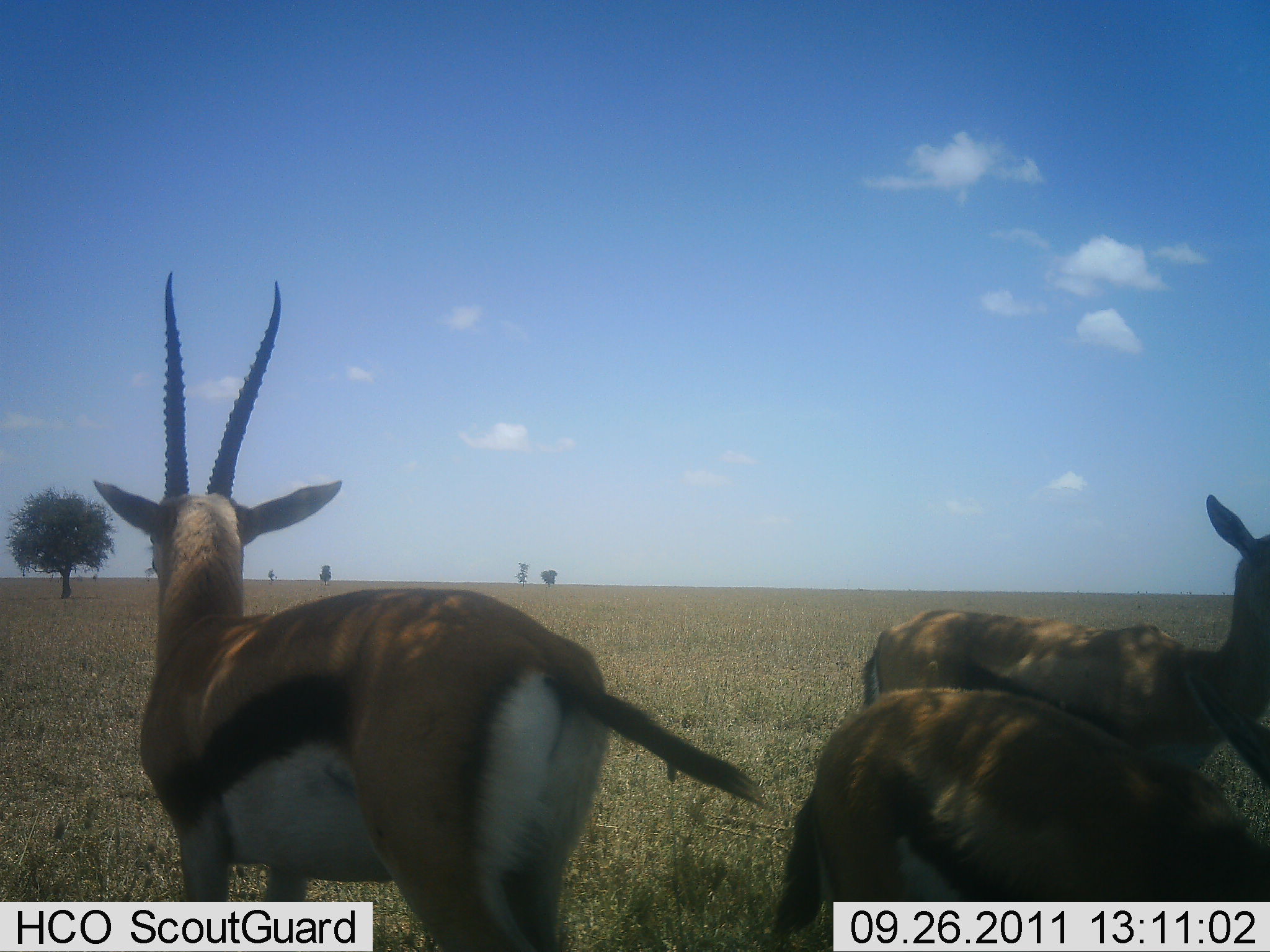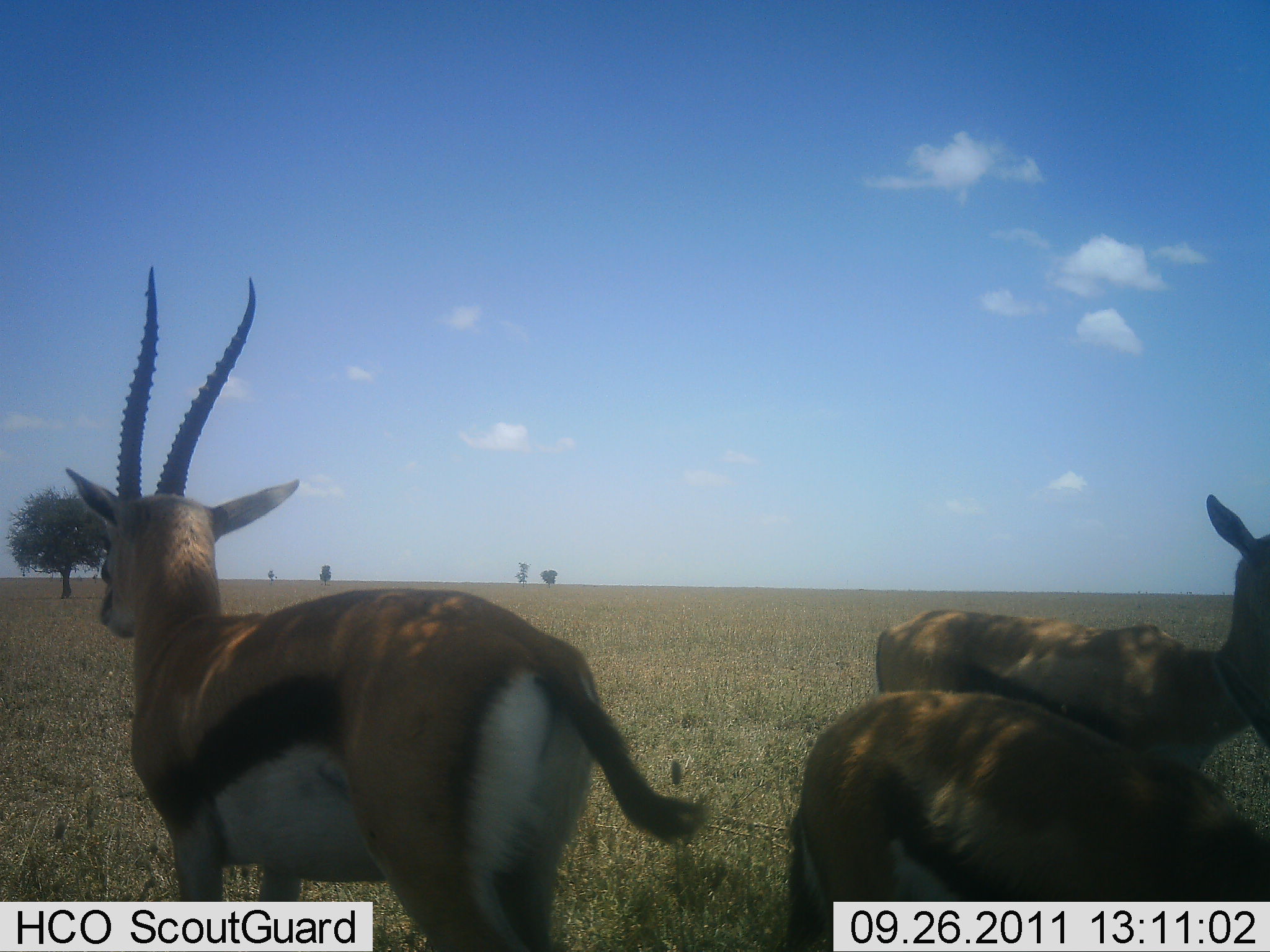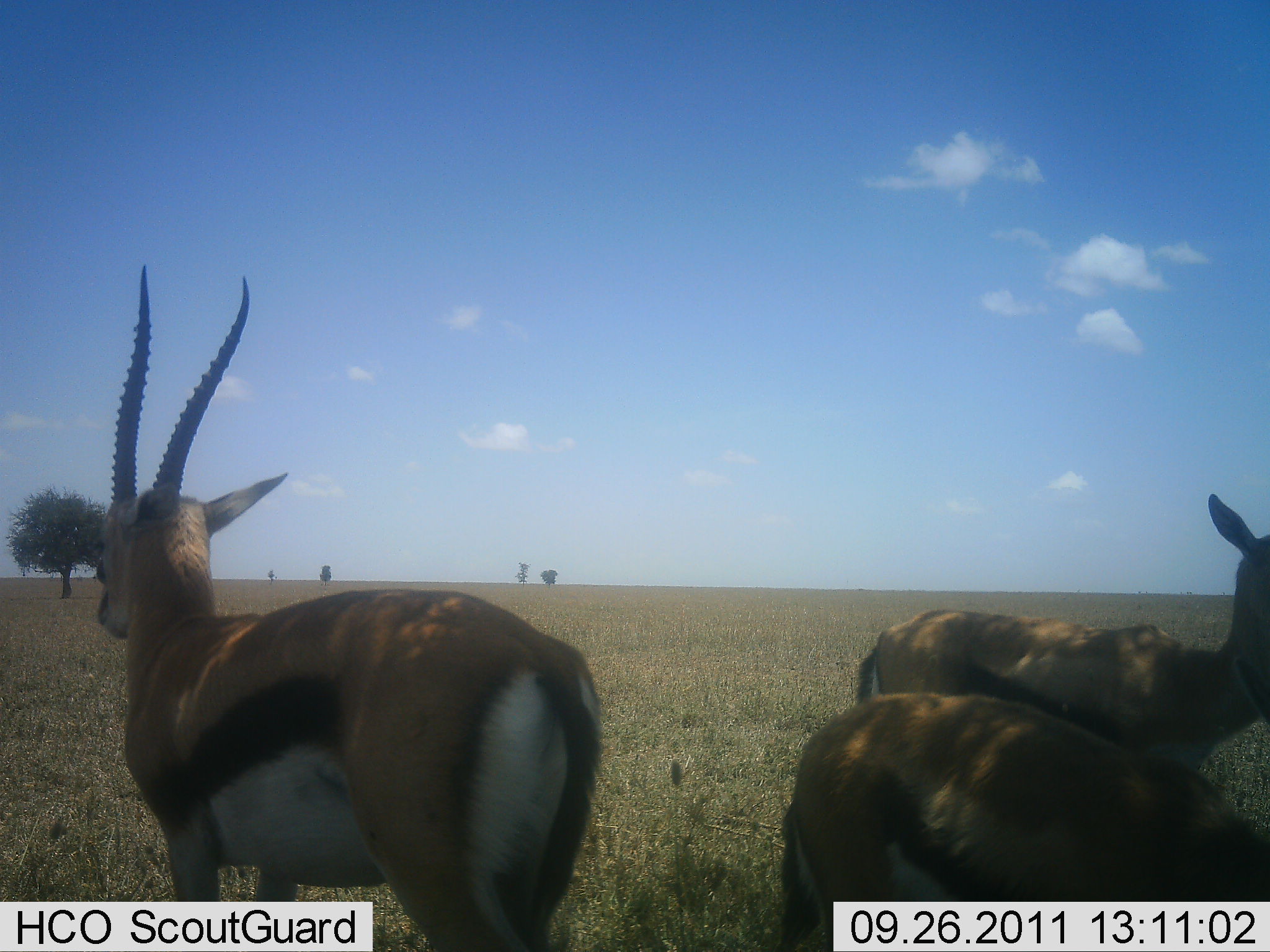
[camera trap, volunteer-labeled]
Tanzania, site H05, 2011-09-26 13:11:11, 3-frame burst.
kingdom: Animalia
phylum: Chordata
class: Mammalia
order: Artiodactyla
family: Bovidae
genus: Eudorcas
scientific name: Eudorcas thomsonii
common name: thomson's gazelle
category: gazellethomsons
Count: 3.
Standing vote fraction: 92%.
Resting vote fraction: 8%.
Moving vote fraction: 0%.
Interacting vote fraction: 17%.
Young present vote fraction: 8%.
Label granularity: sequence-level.